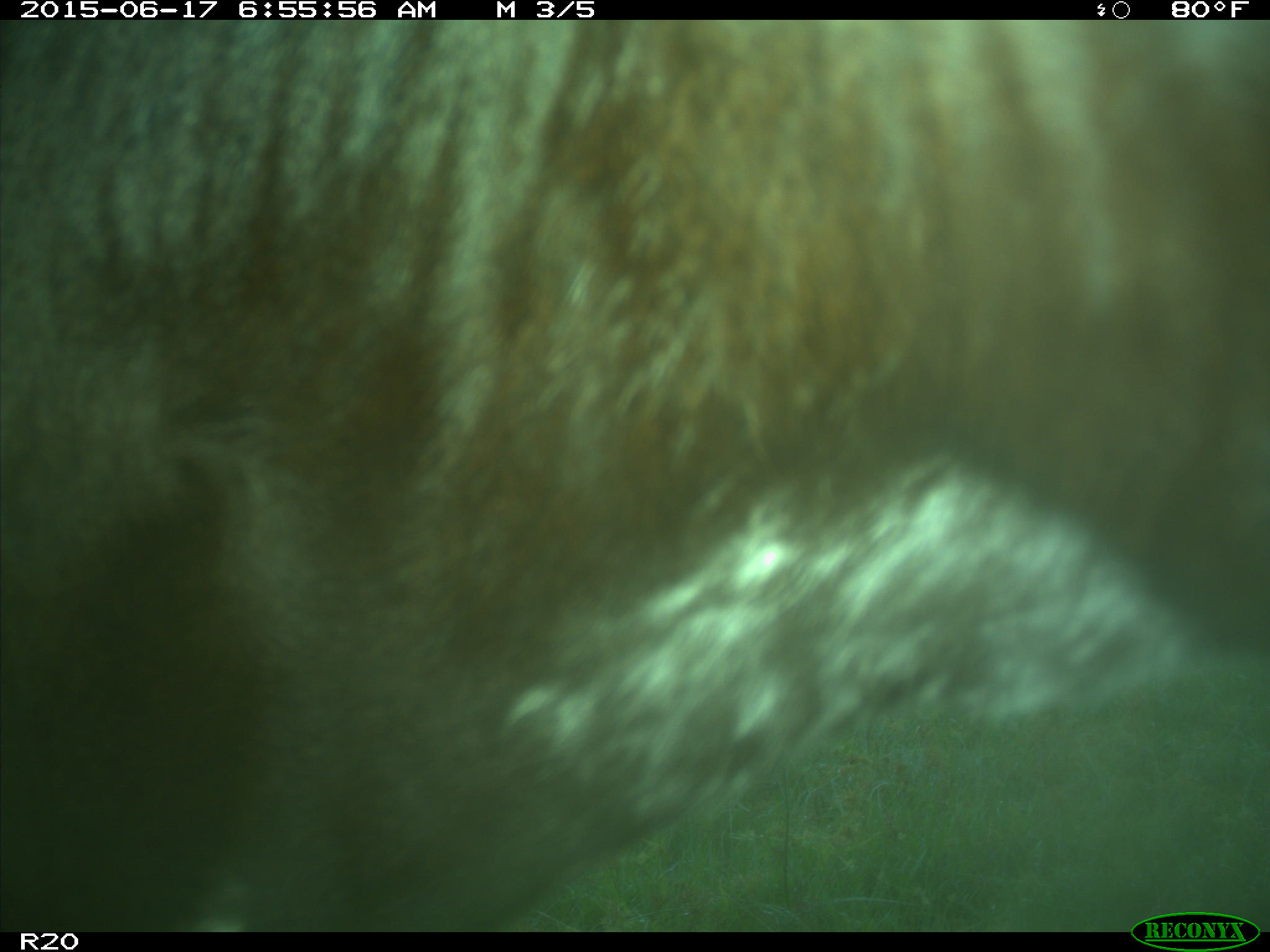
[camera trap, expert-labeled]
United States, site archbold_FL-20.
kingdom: Animalia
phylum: Chordata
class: Mammalia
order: Artiodactyla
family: Bovidae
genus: Bos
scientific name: Bos taurus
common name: domestic cow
Bos taurus (domestic cow).